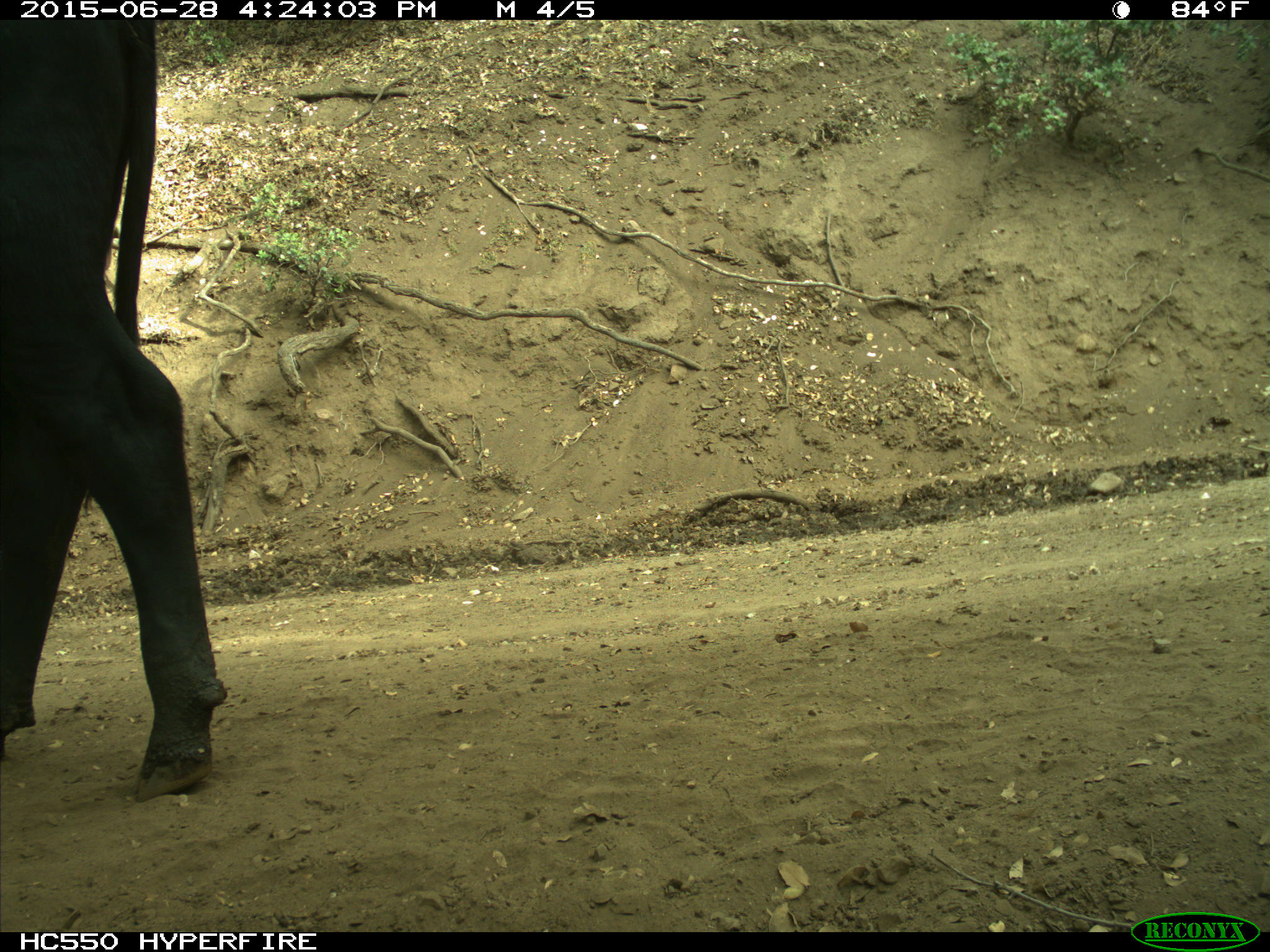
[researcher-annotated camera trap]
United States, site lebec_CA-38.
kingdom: Animalia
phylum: Chordata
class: Mammalia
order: Artiodactyla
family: Bovidae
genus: Bos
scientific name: Bos taurus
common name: domestic cow